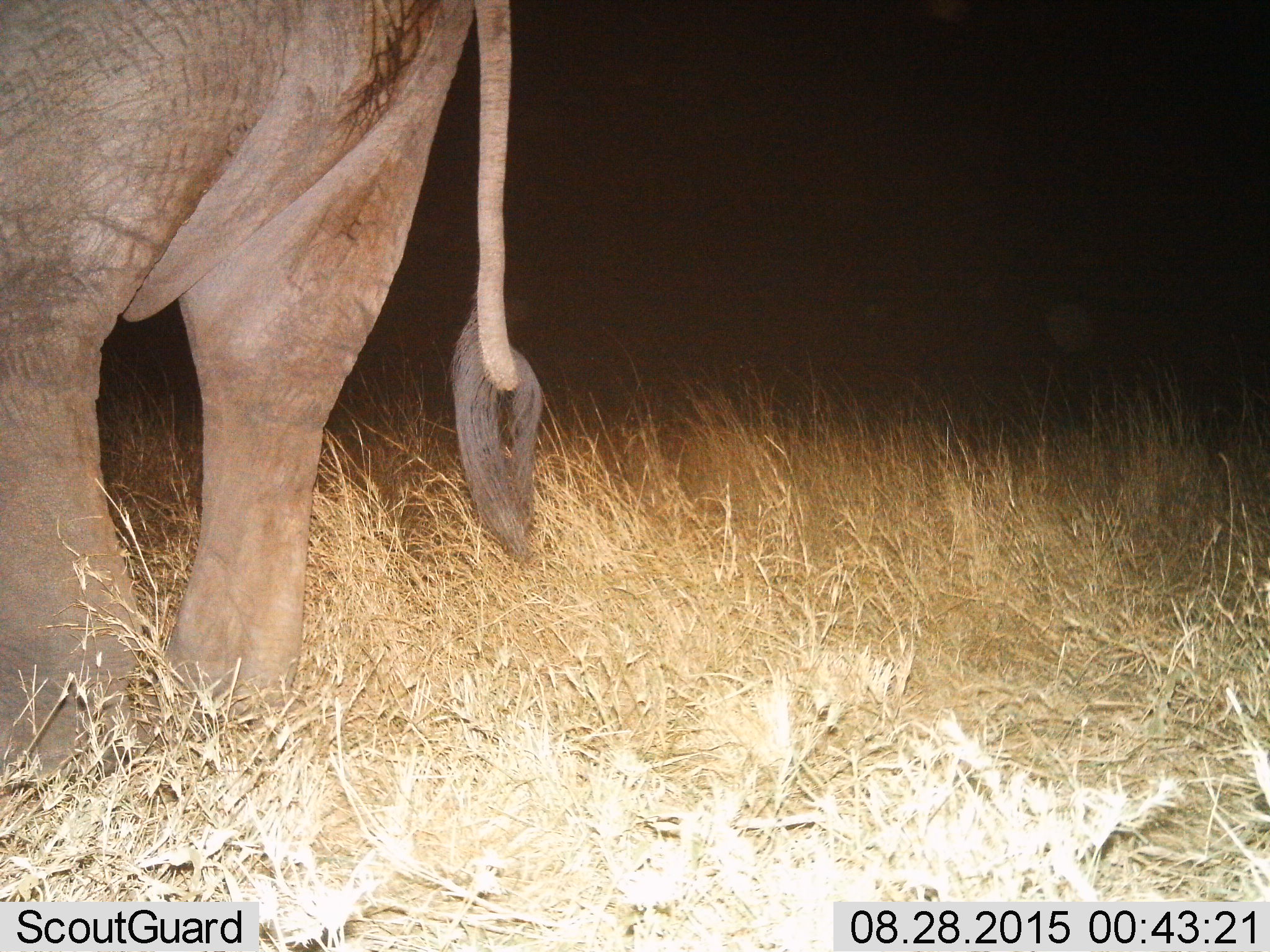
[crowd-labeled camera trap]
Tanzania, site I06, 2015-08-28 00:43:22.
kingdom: Animalia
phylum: Chordata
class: Mammalia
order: Proboscidea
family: Elephantidae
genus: Loxodonta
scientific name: Loxodonta africana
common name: african bush elephant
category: elephant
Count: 1.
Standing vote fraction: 90%.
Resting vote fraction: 0%.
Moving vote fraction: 10%.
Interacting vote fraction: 0%.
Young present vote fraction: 0%.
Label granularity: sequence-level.